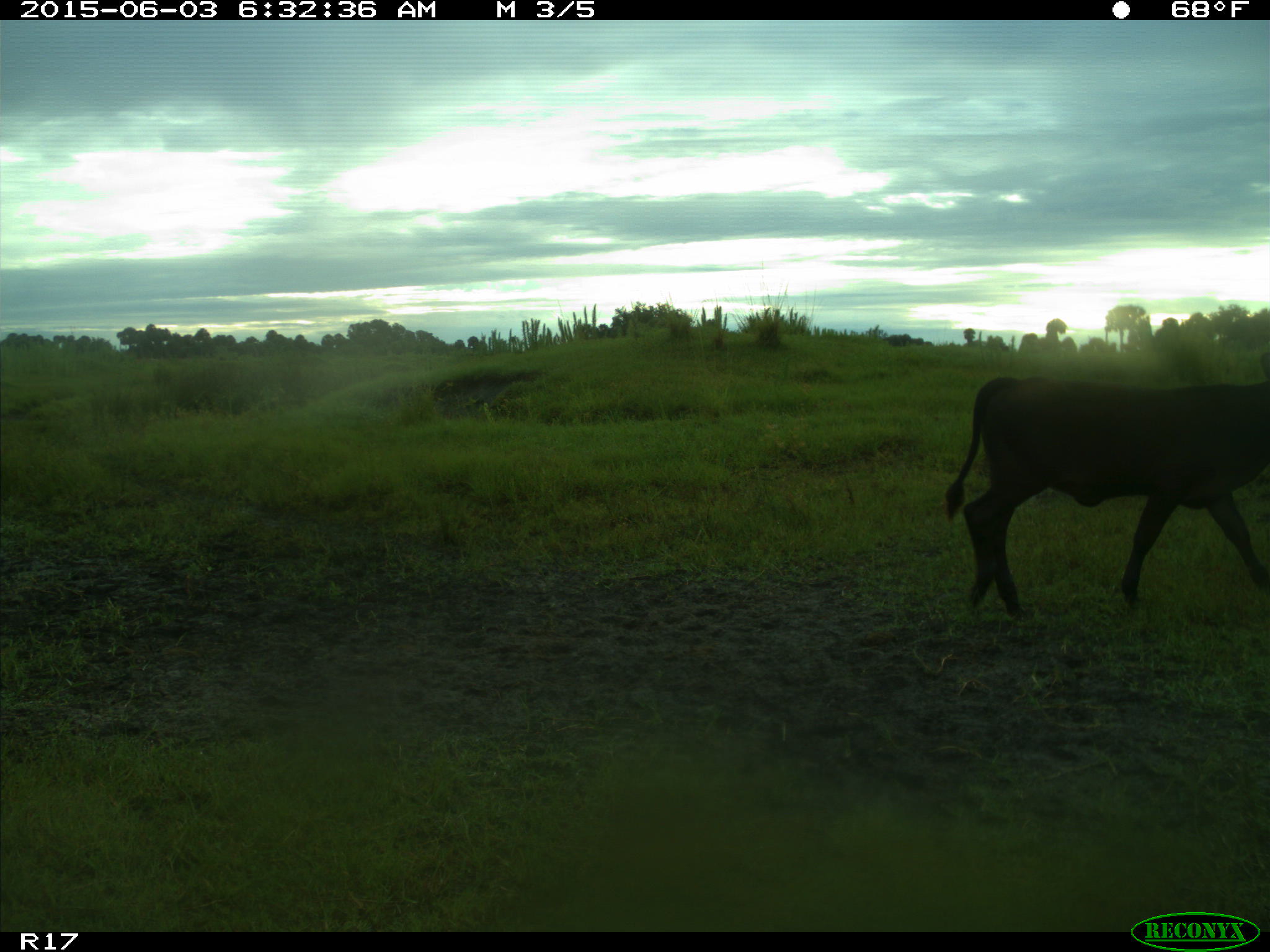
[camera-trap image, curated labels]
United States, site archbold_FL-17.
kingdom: Animalia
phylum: Chordata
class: Mammalia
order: Artiodactyla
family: Bovidae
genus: Bos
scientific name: Bos taurus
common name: domestic cow